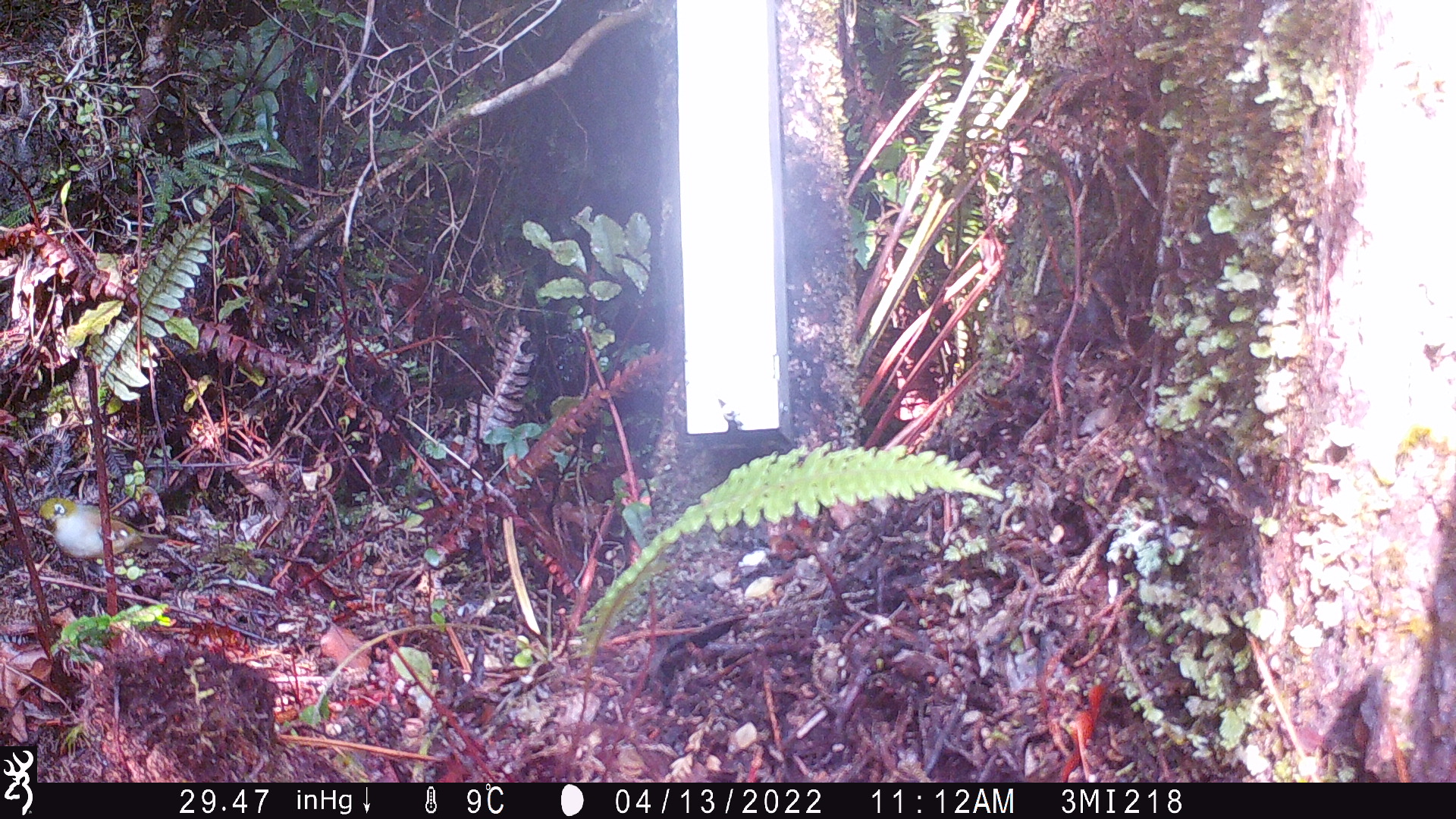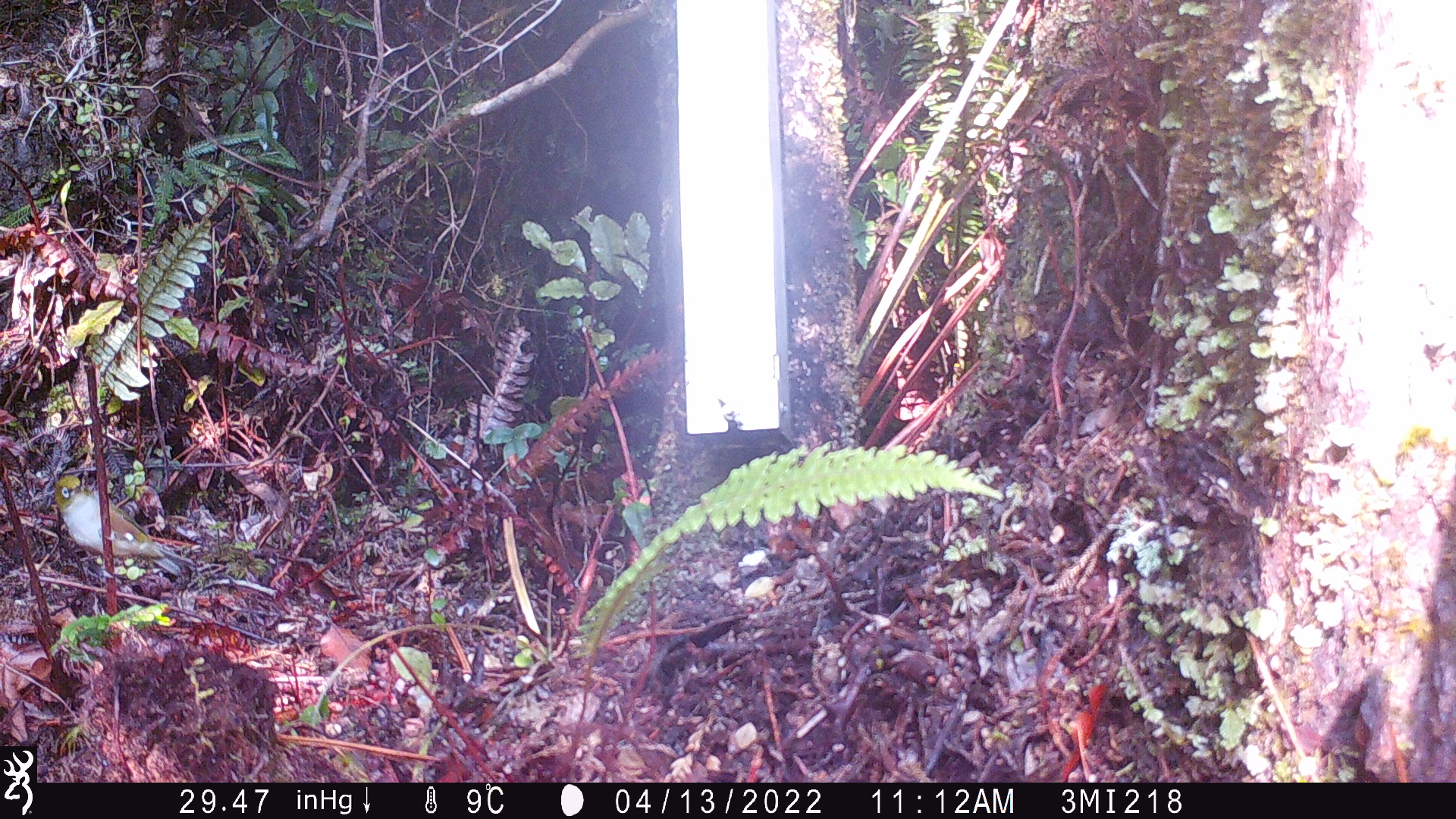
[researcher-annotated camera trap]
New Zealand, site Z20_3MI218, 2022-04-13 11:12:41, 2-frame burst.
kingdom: Animalia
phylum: Chordata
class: Aves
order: Passeriformes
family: Zosteropidae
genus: Zosterops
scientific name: Zosterops lateralis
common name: silvereye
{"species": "silvereye (Zosterops lateralis)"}